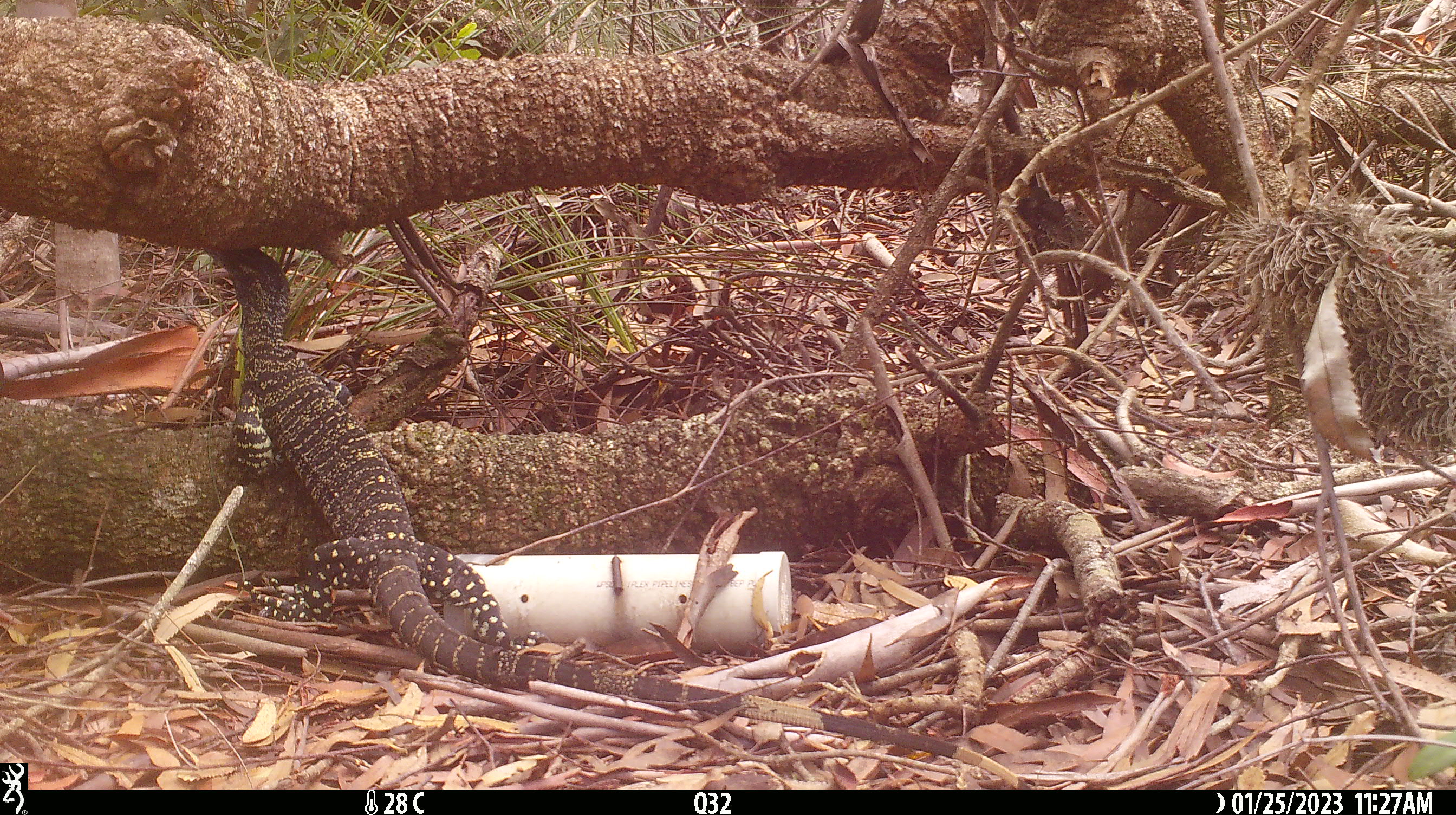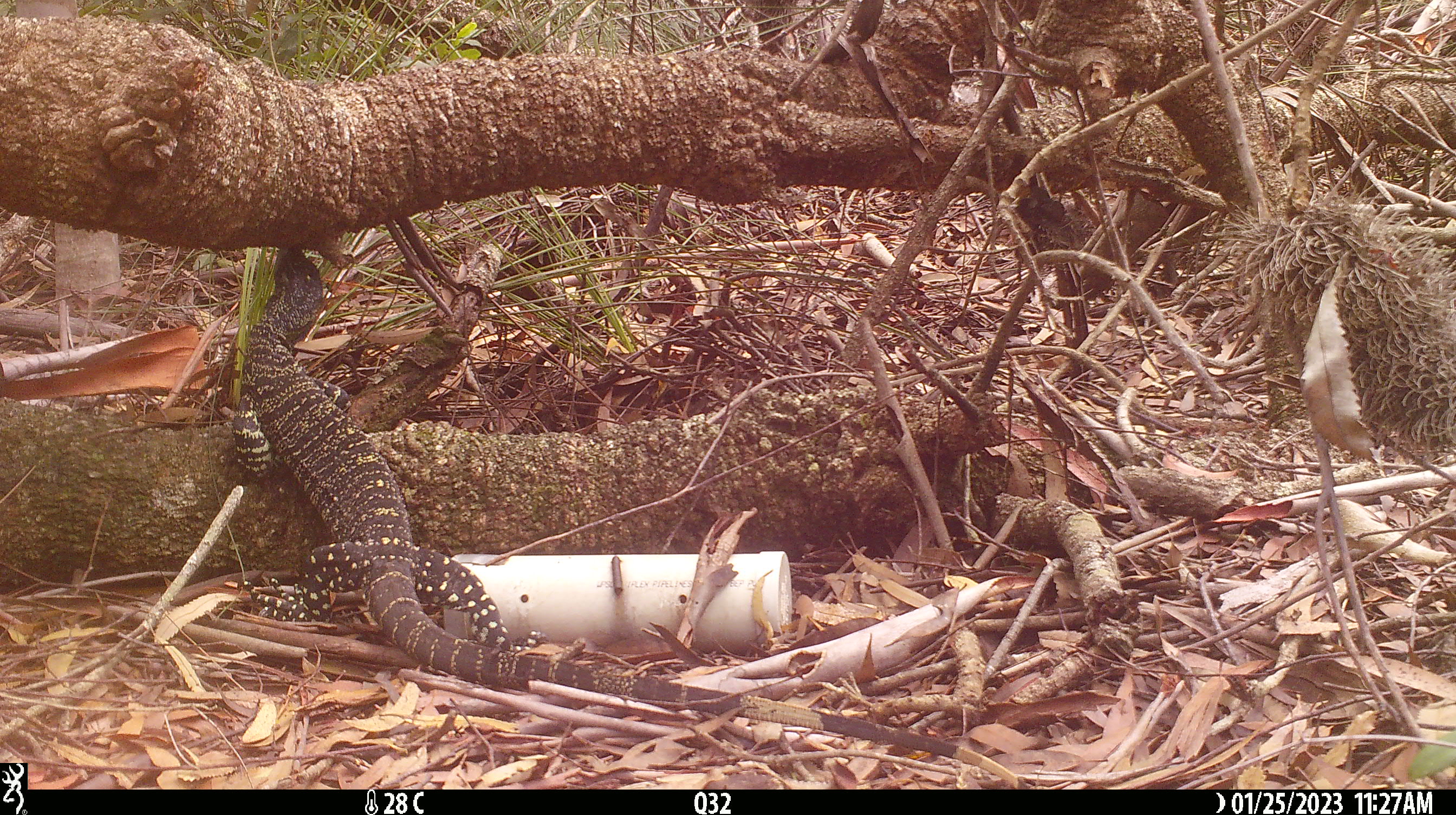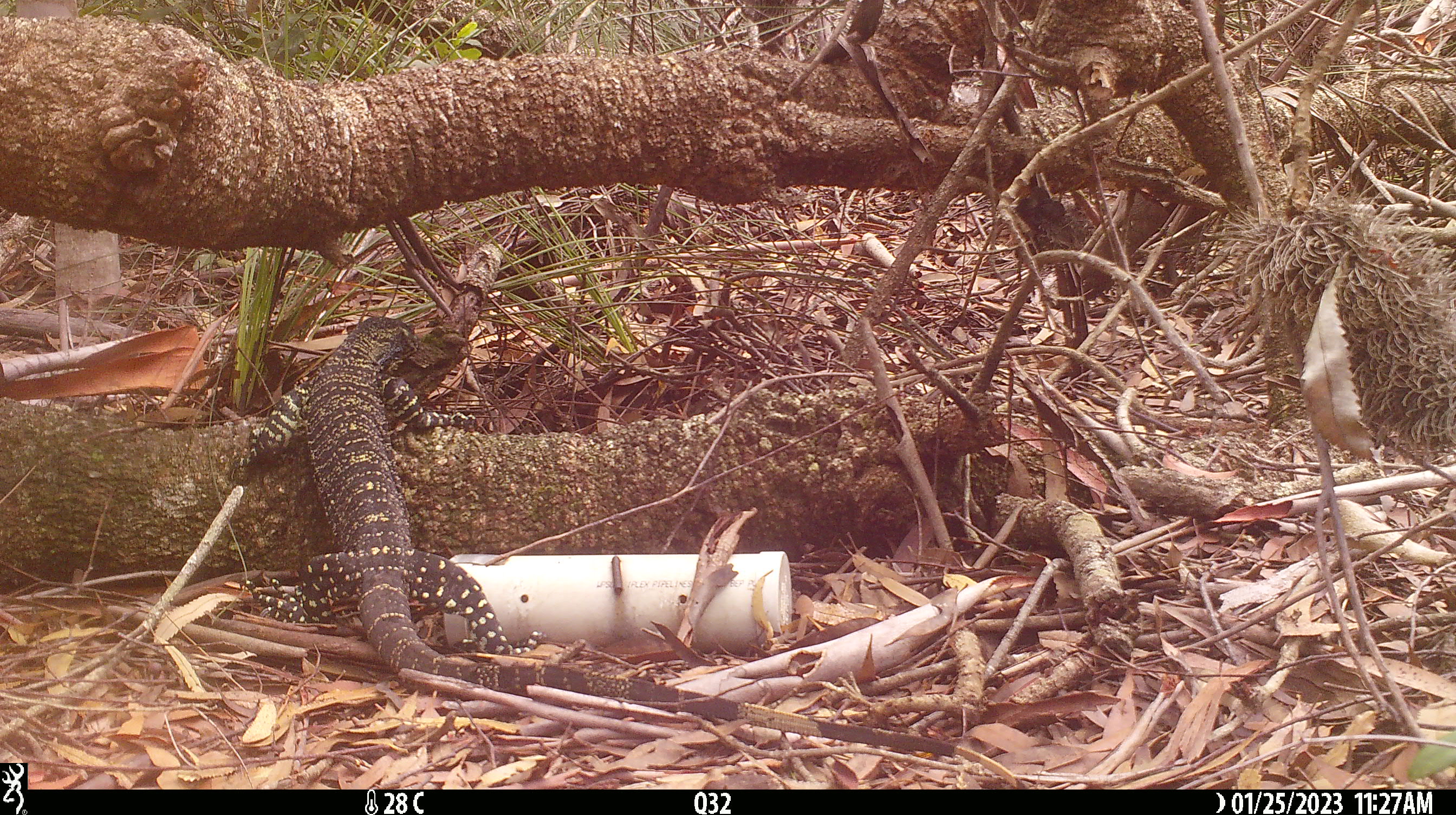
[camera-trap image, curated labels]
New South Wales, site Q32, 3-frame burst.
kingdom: Animalia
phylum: Chordata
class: Reptilia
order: Squamata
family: Varanidae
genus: Varanus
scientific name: Varanus varius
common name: lace monitor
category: goanna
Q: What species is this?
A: Goanna (lace monitor) (Varanus varius).